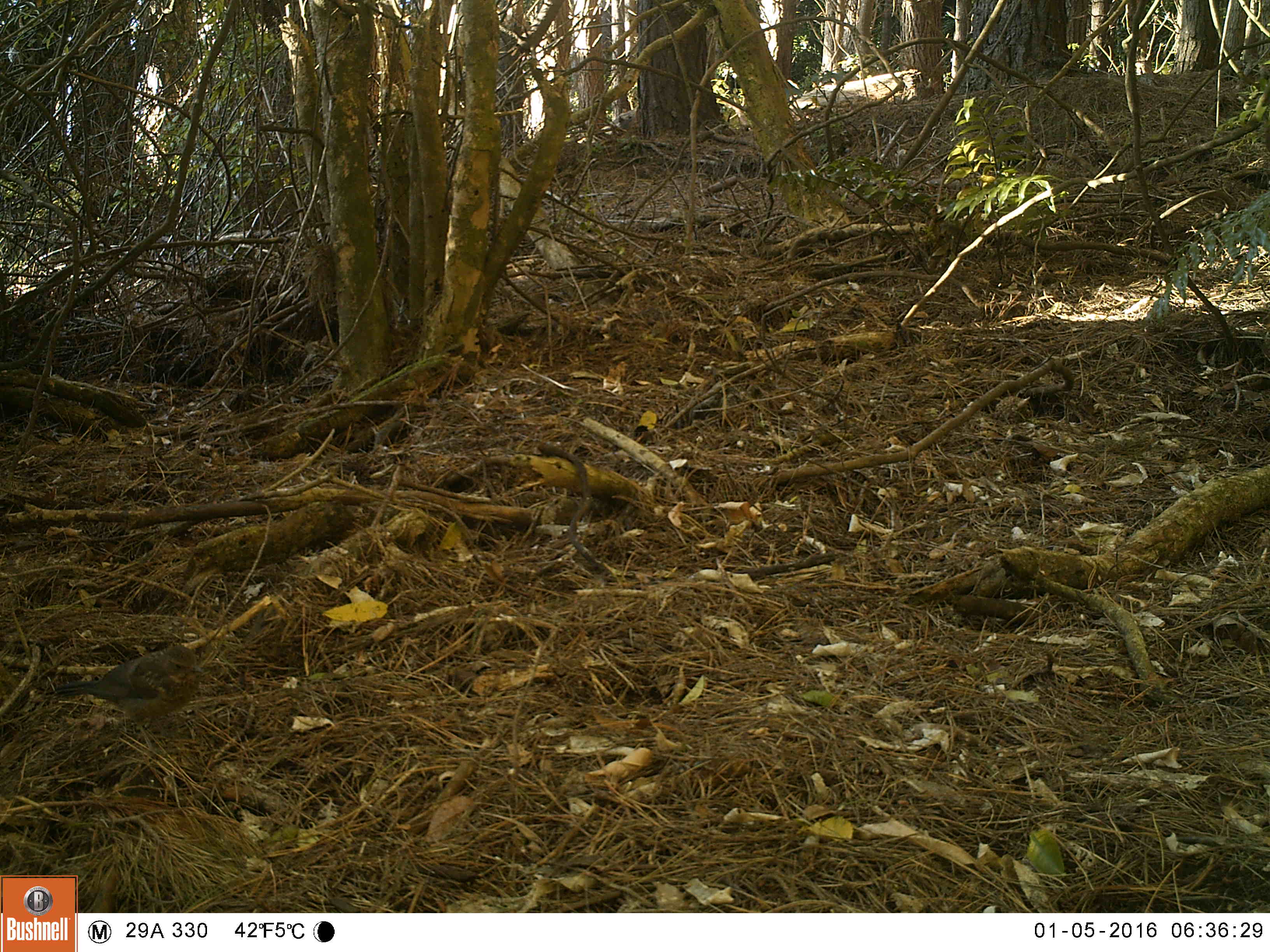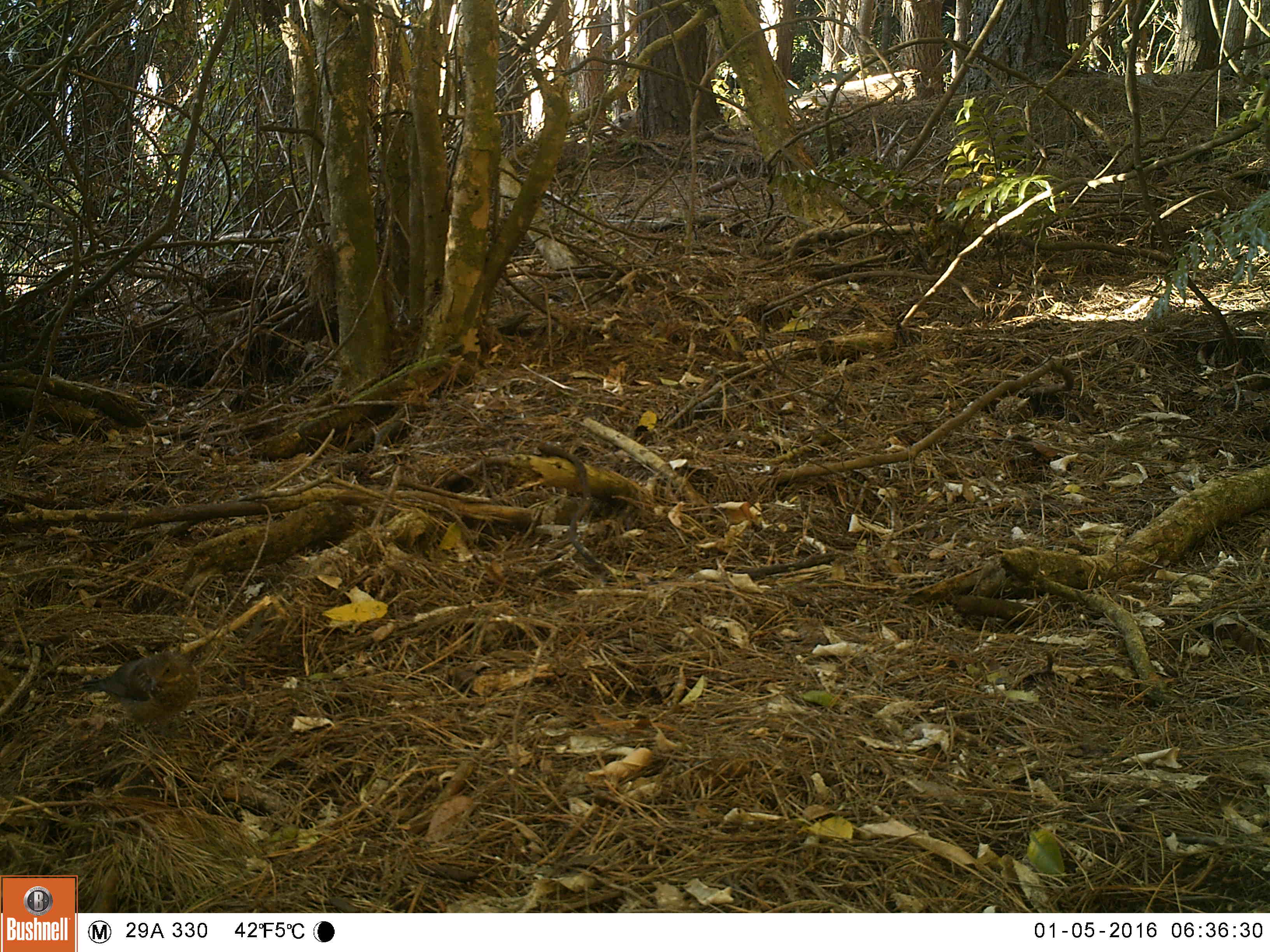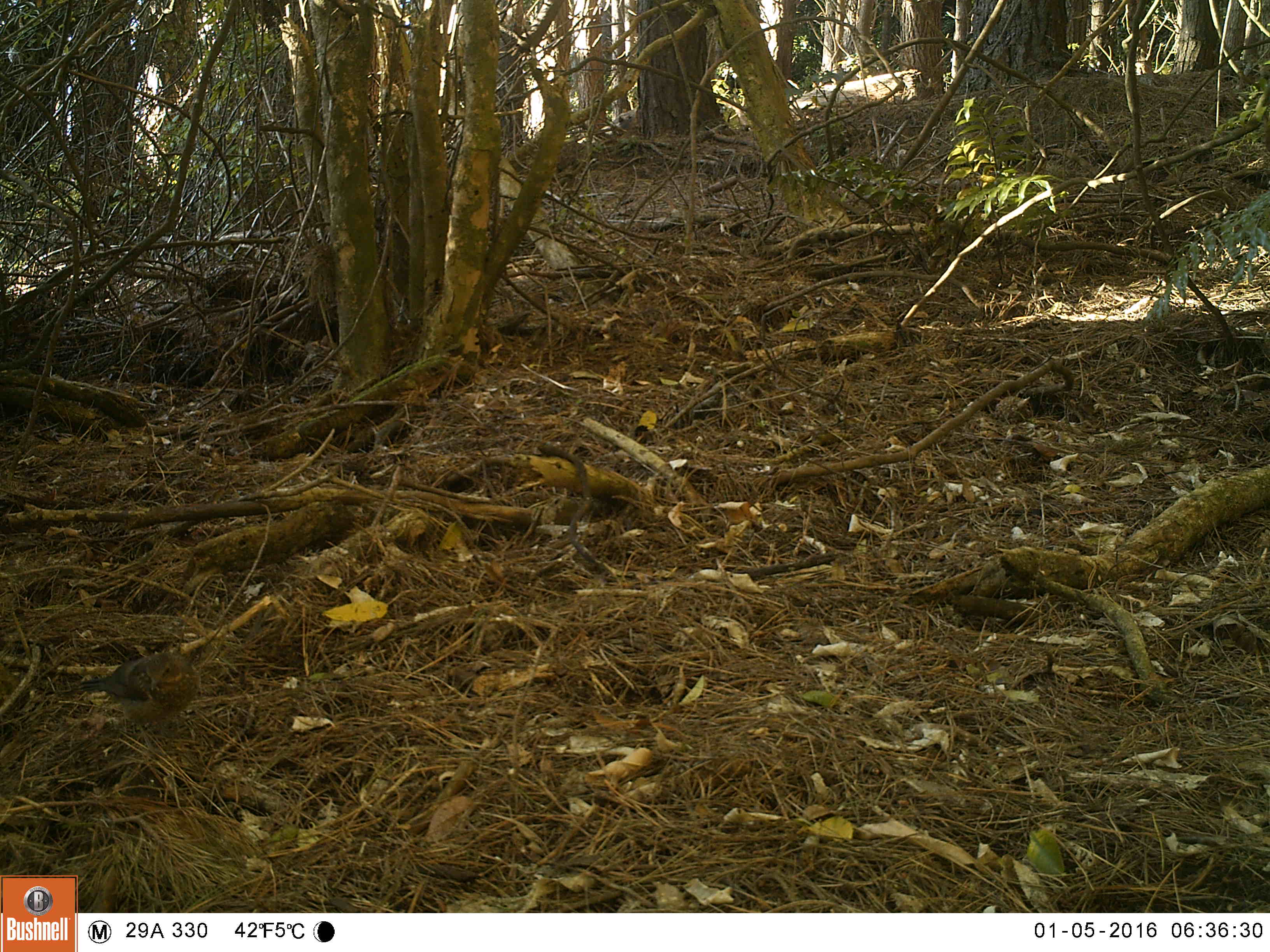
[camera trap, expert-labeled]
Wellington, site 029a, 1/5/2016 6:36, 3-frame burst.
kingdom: Animalia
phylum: Chordata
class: Aves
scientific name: Aves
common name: bird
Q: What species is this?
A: Bird (Aves).